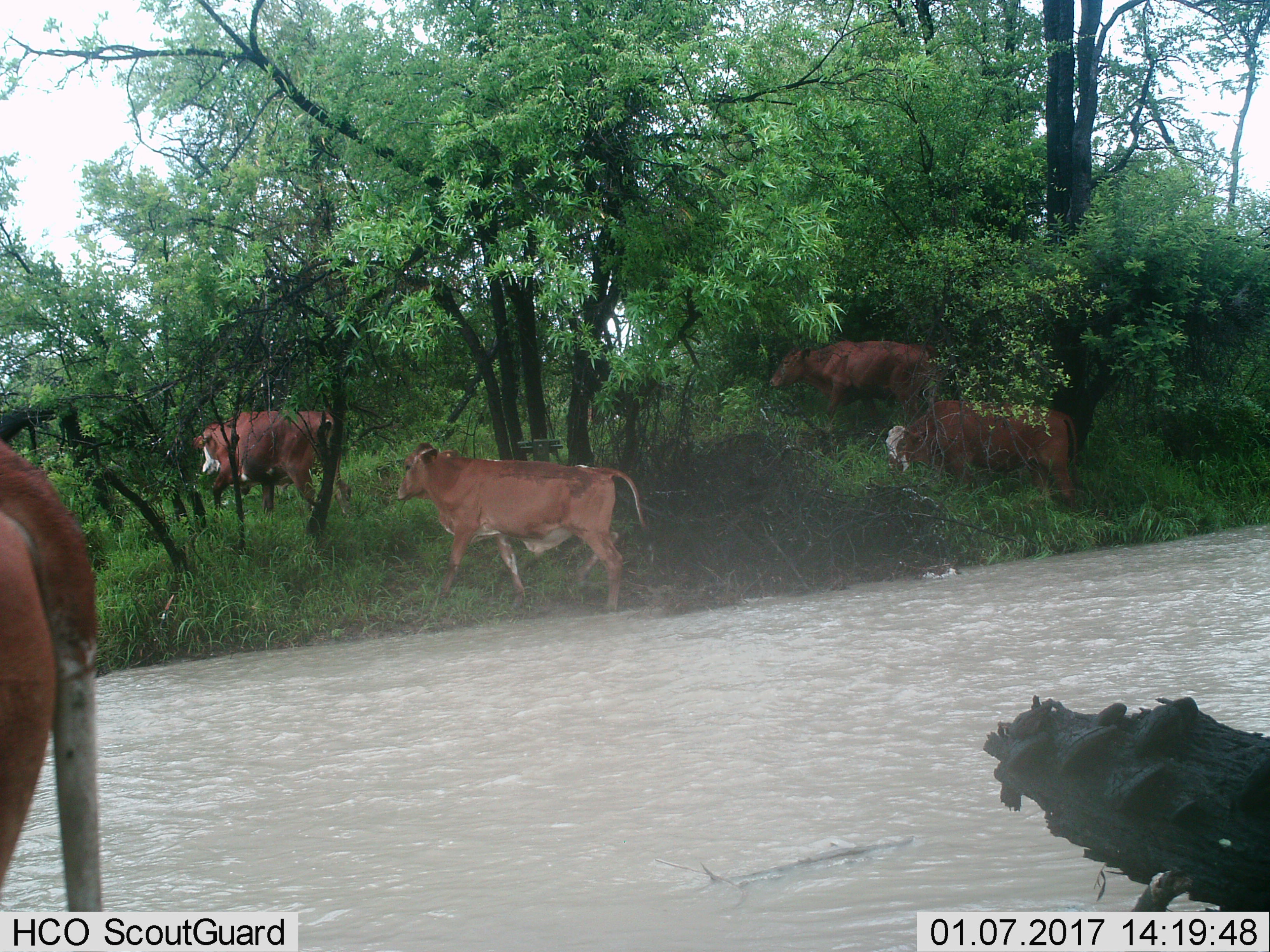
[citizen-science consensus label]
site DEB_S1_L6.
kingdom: Animalia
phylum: Chordata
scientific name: Vertebrata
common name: domestic animal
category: domesticanimal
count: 5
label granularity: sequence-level